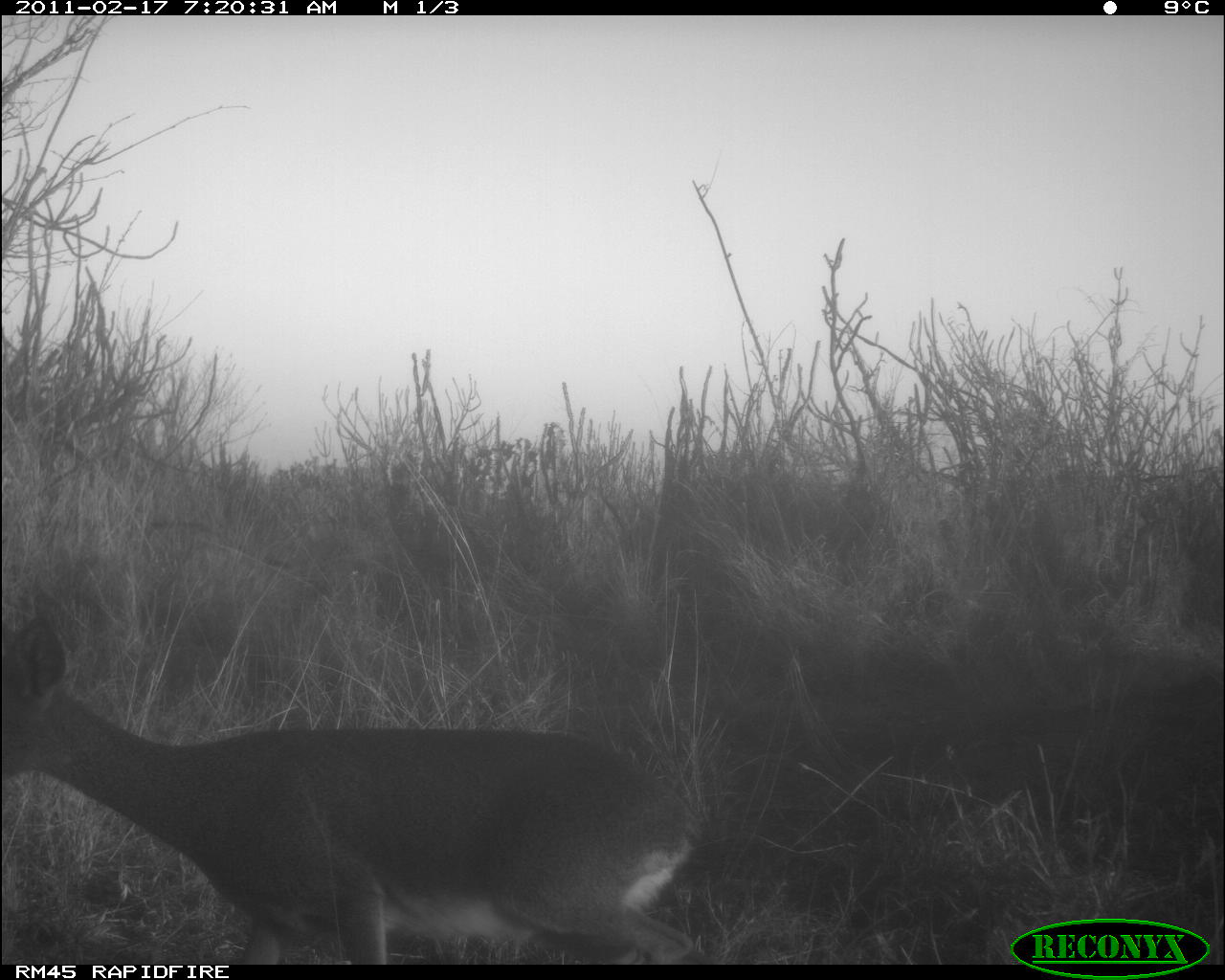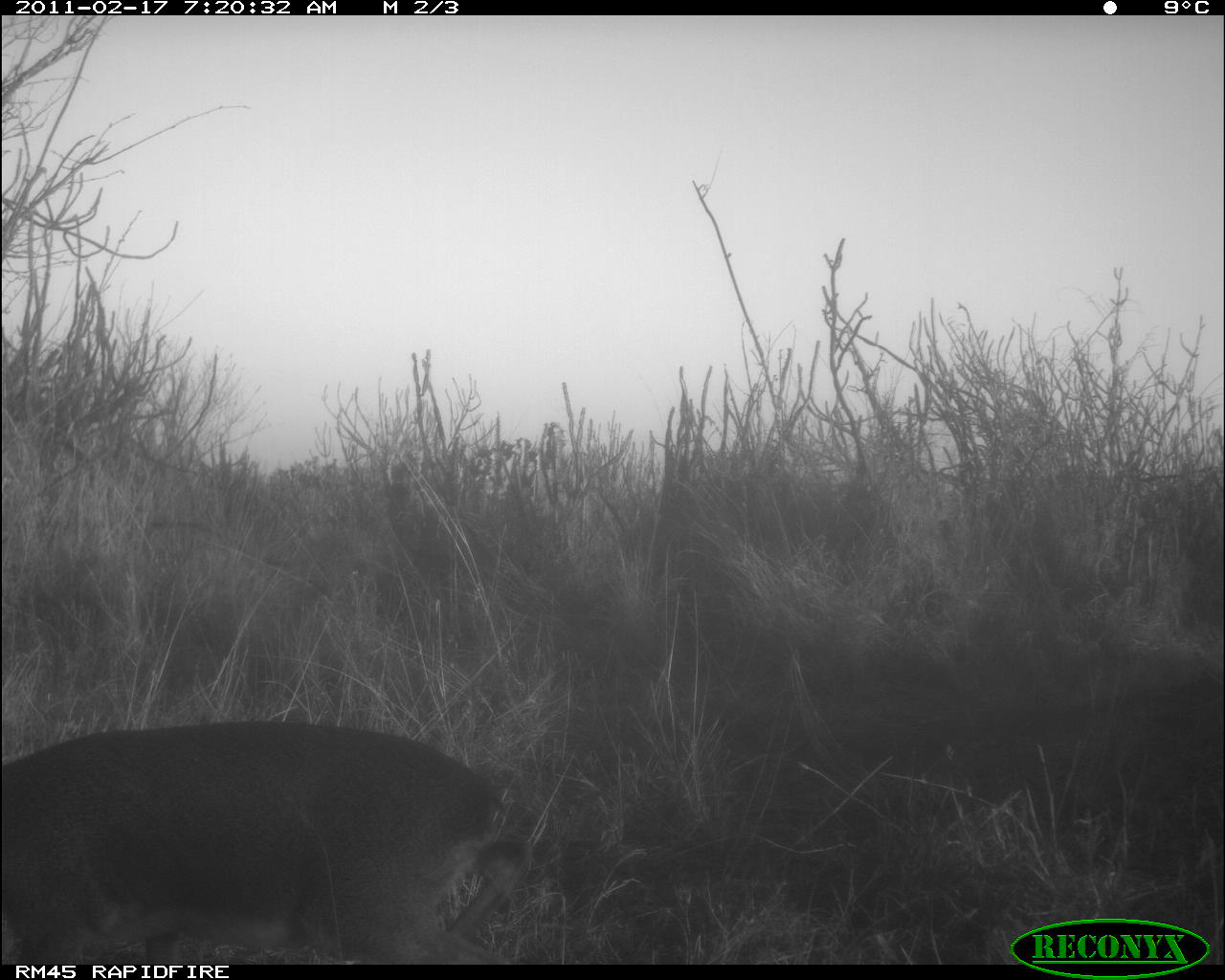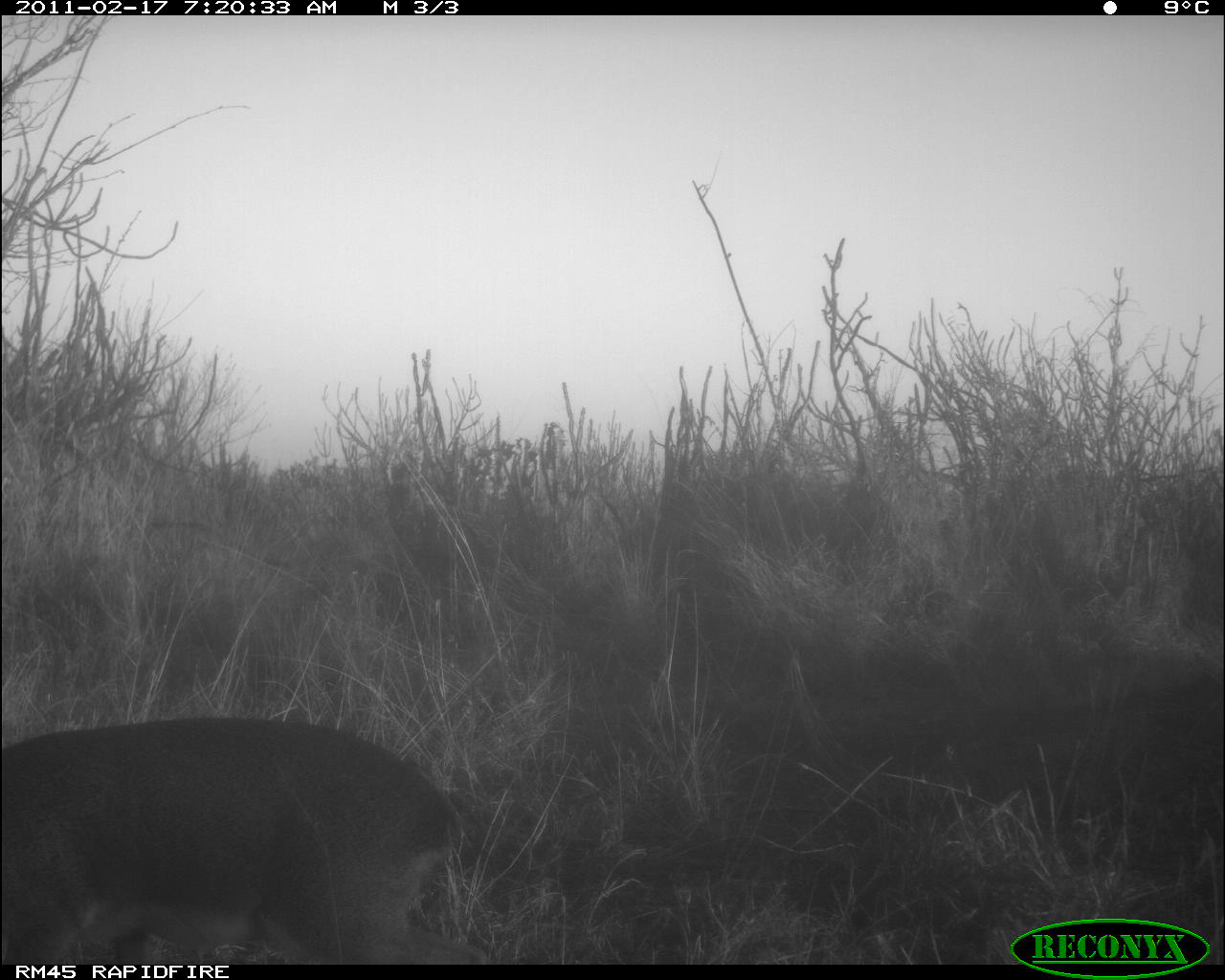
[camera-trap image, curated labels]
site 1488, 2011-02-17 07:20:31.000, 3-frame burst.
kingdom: Animalia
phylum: Chordata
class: Mammalia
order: Artiodactyla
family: Bovidae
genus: Madoqua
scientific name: Madoqua guentheri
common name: günther's dik-dik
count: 1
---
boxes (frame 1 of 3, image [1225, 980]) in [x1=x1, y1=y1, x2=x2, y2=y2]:
madoqua guentheri: [x1=0, y1=613, x2=694, y2=961]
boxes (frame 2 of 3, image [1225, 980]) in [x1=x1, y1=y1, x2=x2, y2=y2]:
madoqua guentheri: [x1=1, y1=711, x2=535, y2=965]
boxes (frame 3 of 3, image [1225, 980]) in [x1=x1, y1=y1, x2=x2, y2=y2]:
madoqua guentheri: [x1=1, y1=711, x2=489, y2=963]